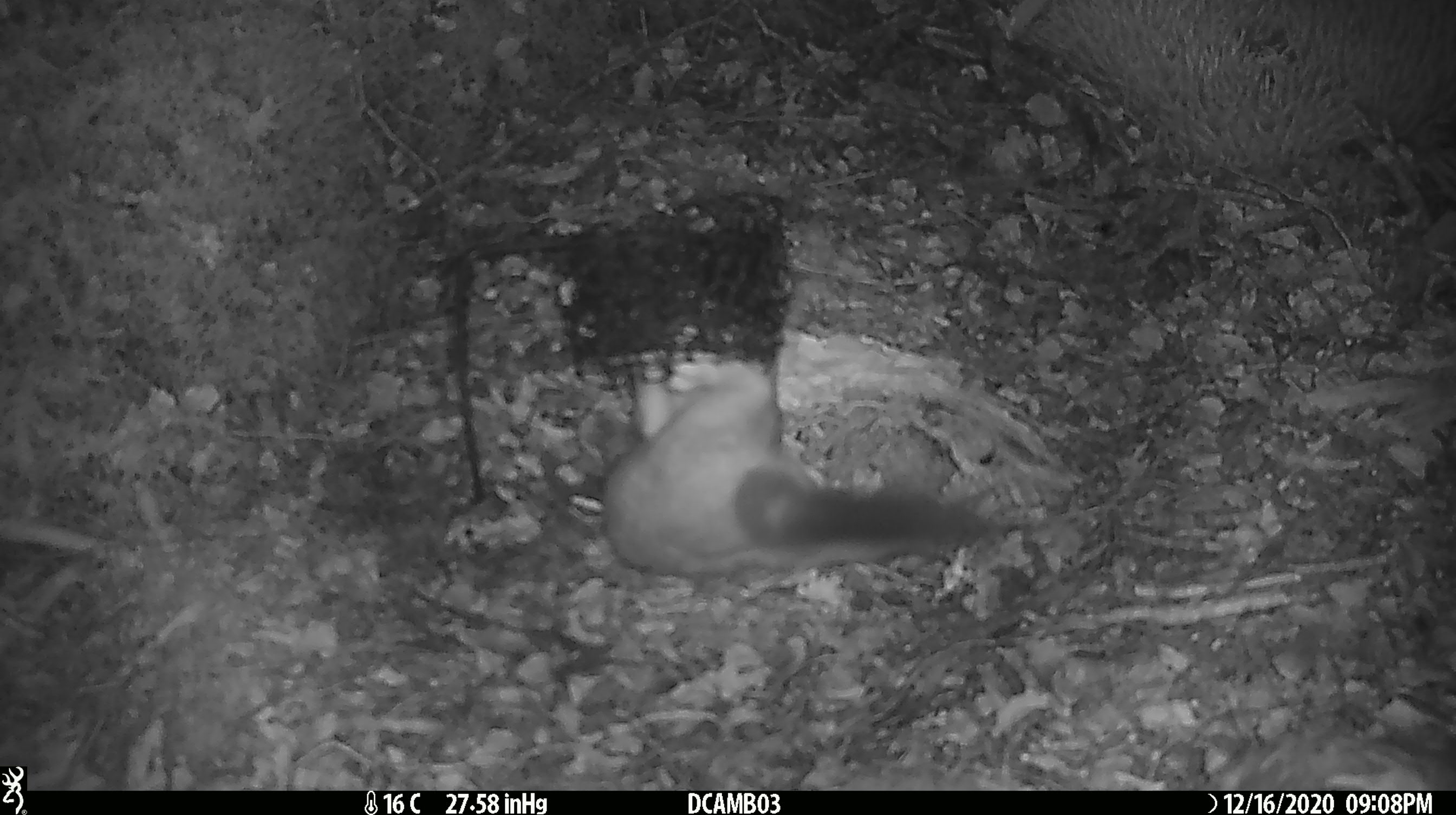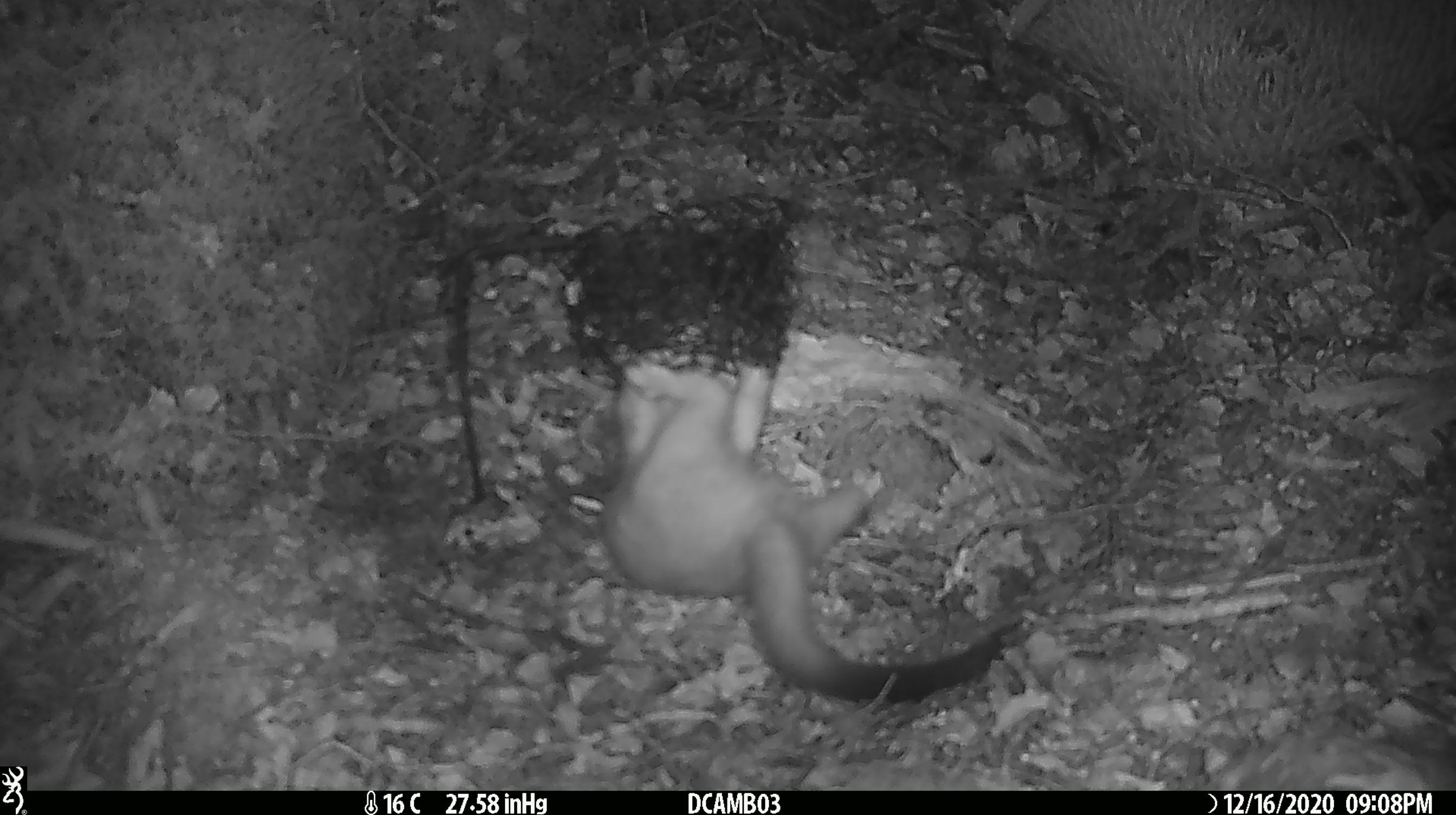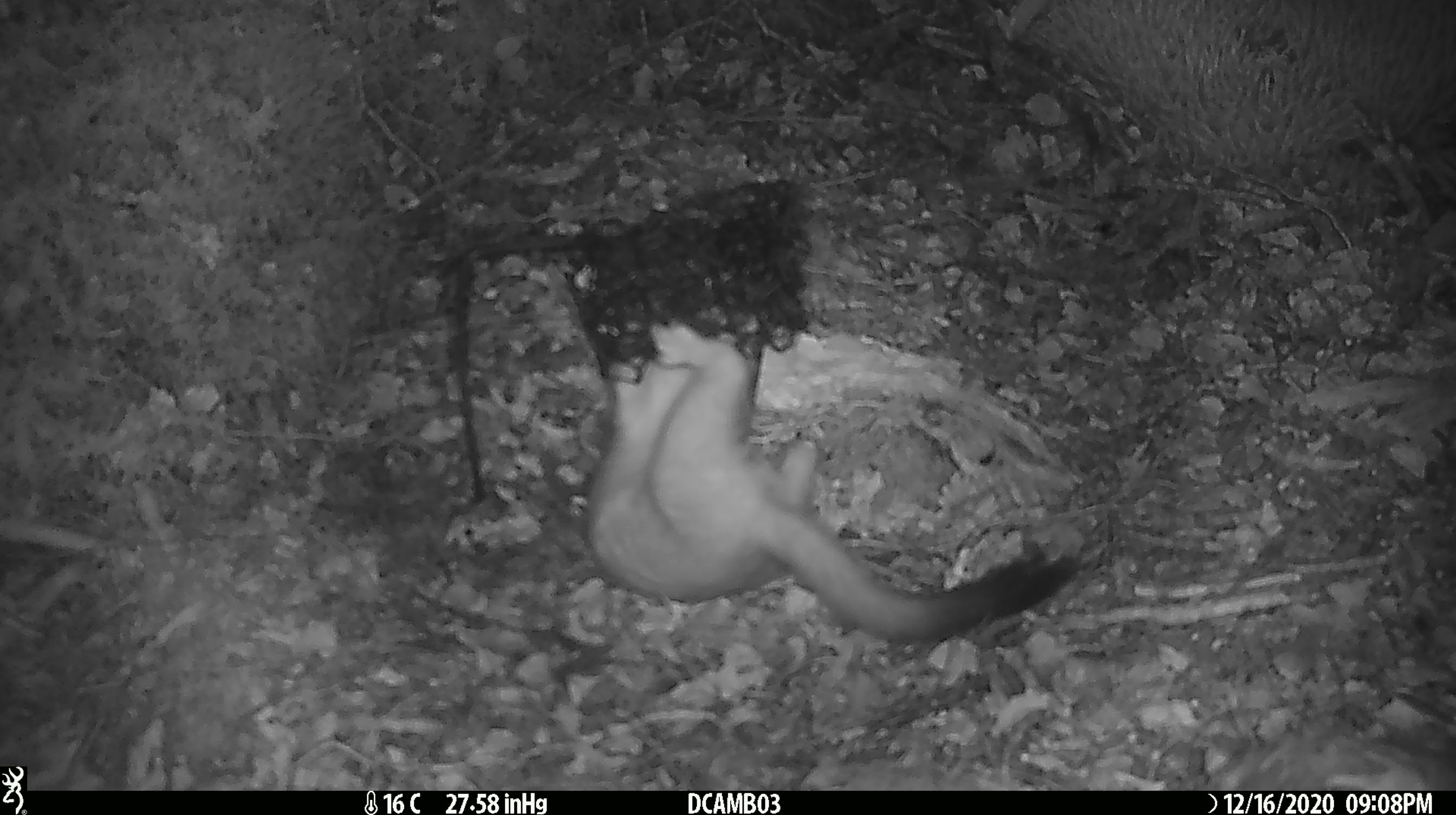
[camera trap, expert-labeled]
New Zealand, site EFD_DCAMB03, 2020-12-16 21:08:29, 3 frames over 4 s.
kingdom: Animalia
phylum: Chordata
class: Mammalia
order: Carnivora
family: Mustelidae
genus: Mustela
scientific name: Mustela erminea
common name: stoat